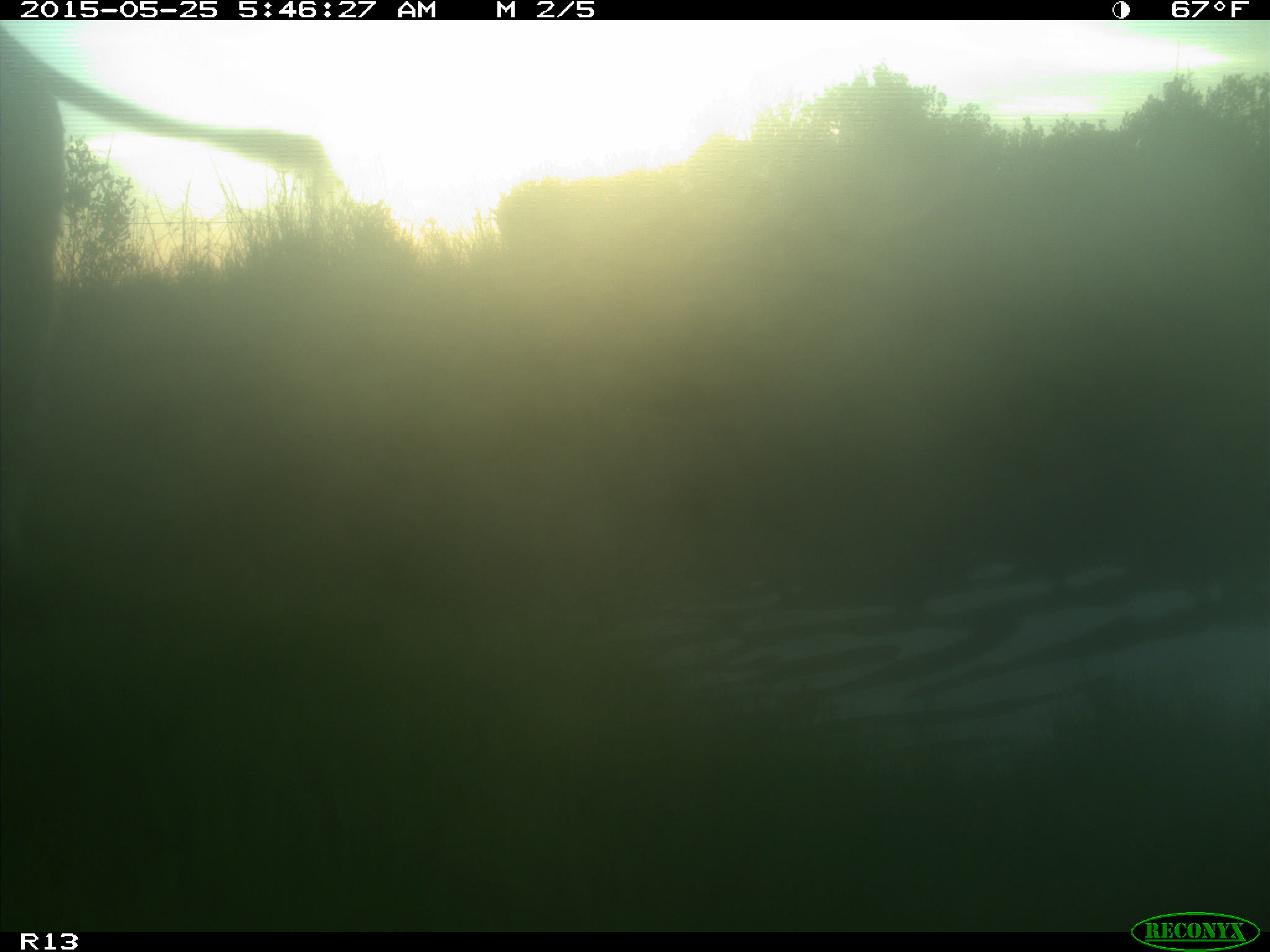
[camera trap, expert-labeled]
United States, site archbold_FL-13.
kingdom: Animalia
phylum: Chordata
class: Mammalia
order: Artiodactyla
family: Bovidae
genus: Bos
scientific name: Bos taurus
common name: domestic cow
Bos taurus (domestic cow).